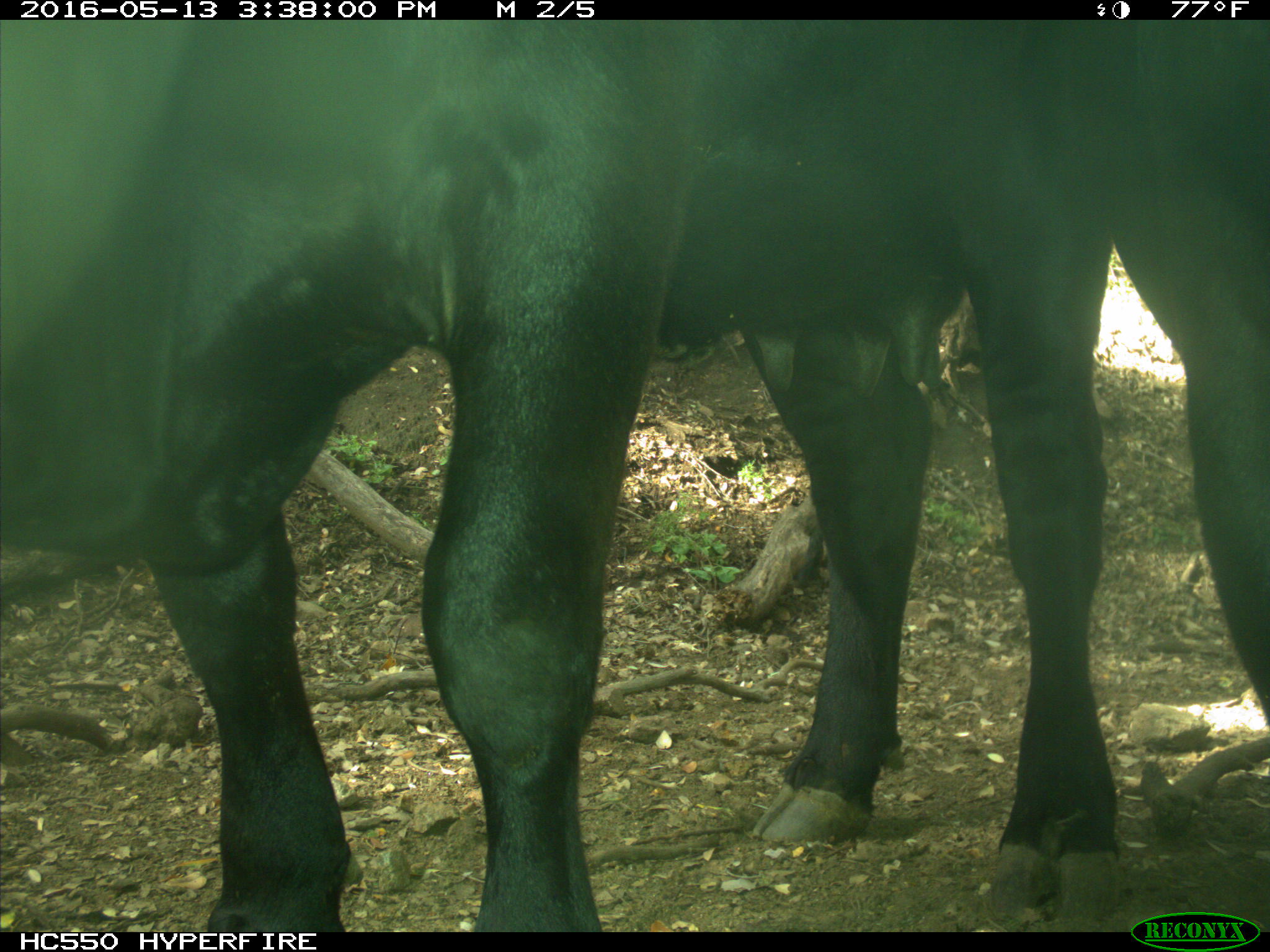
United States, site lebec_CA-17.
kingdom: Animalia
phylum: Chordata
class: Mammalia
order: Artiodactyla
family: Bovidae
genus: Bos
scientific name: Bos taurus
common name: domestic cow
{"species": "Bos taurus (domestic cow)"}